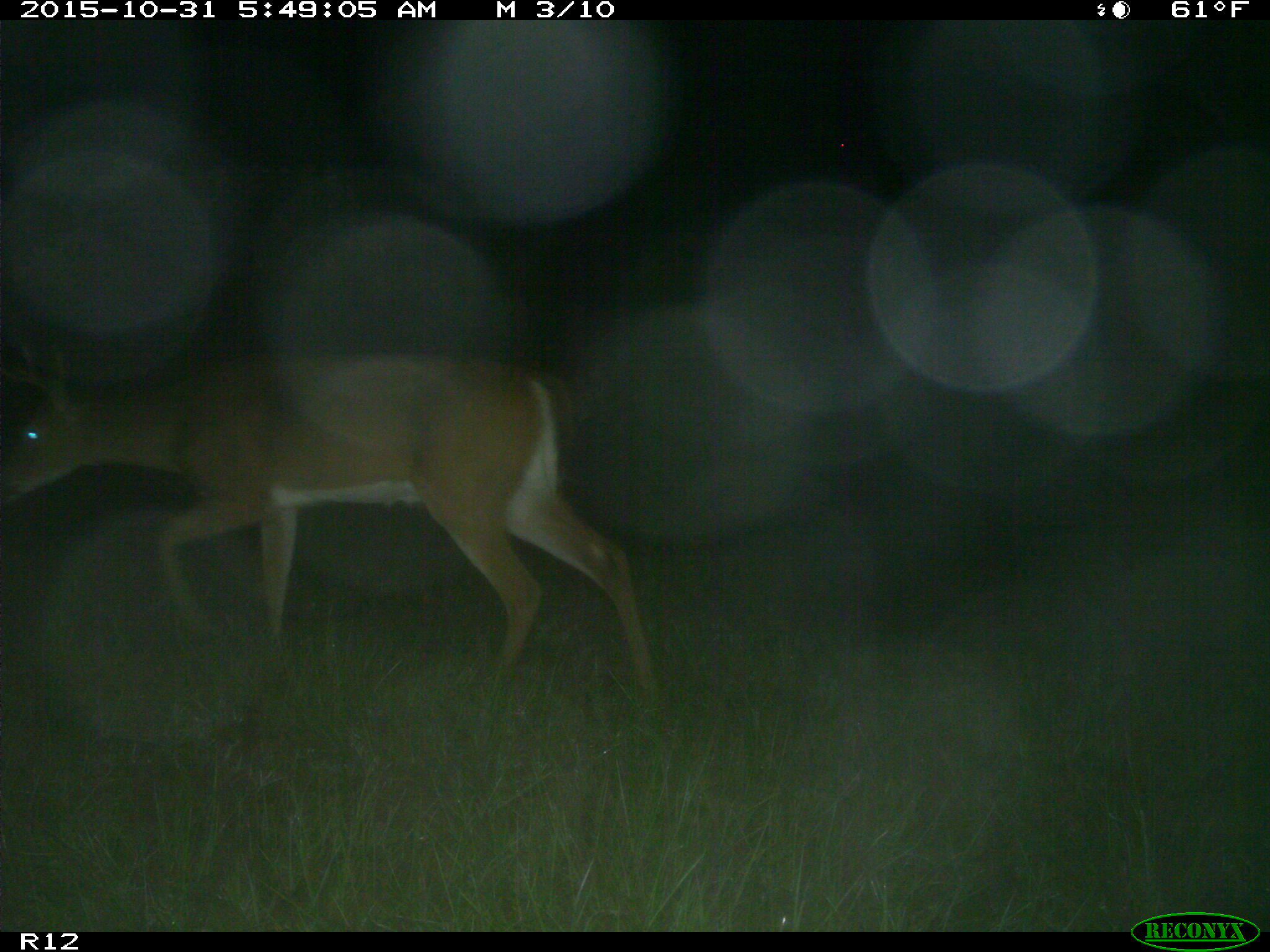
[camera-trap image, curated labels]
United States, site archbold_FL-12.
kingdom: Animalia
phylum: Chordata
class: Mammalia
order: Artiodactyla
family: Cervidae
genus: Odocoileus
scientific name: Odocoileus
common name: deer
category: unidentified deer